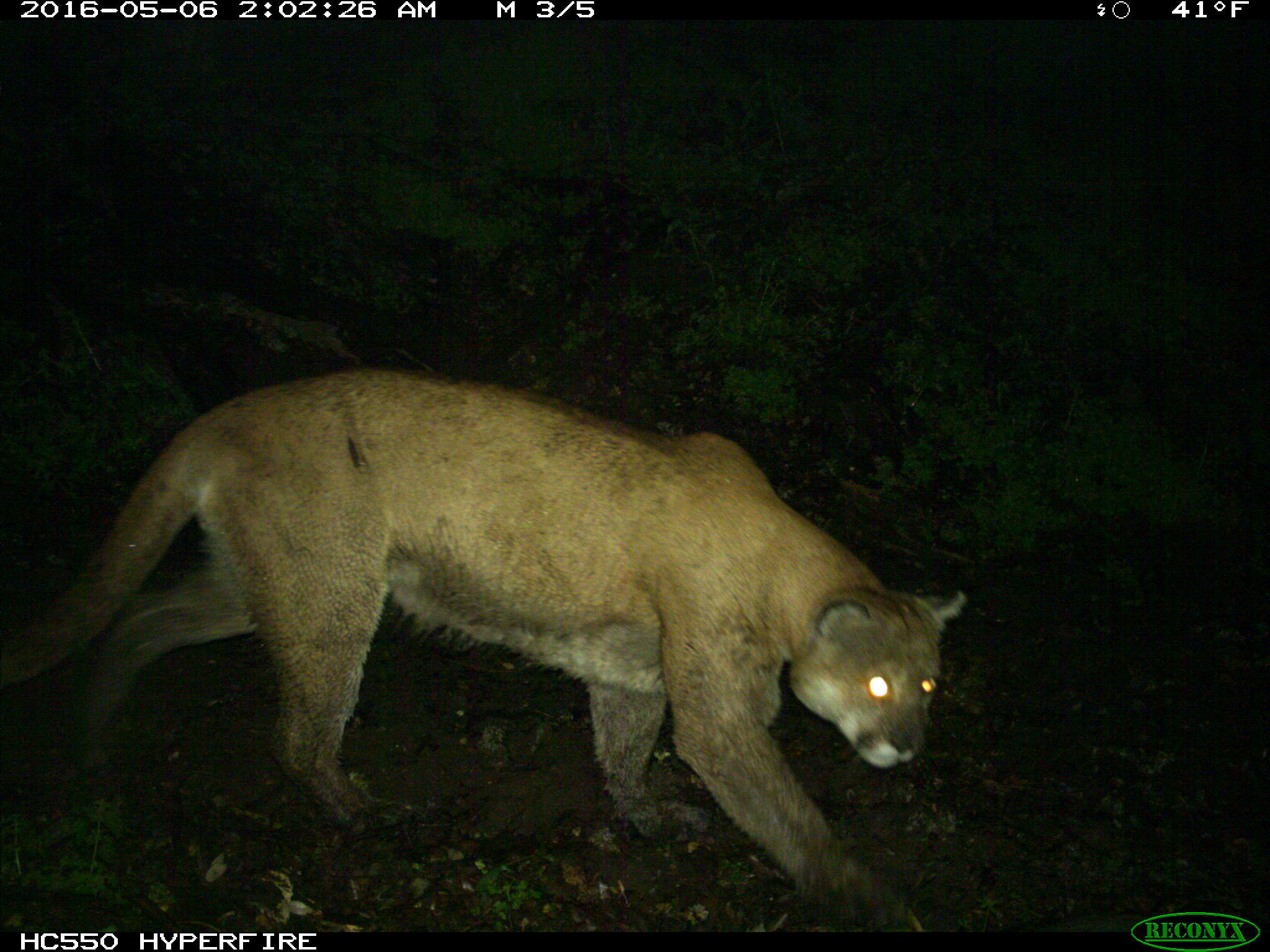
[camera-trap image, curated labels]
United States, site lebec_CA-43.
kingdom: Animalia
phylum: Chordata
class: Mammalia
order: Carnivora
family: Felidae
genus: Puma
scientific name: Puma concolor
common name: mountain lion